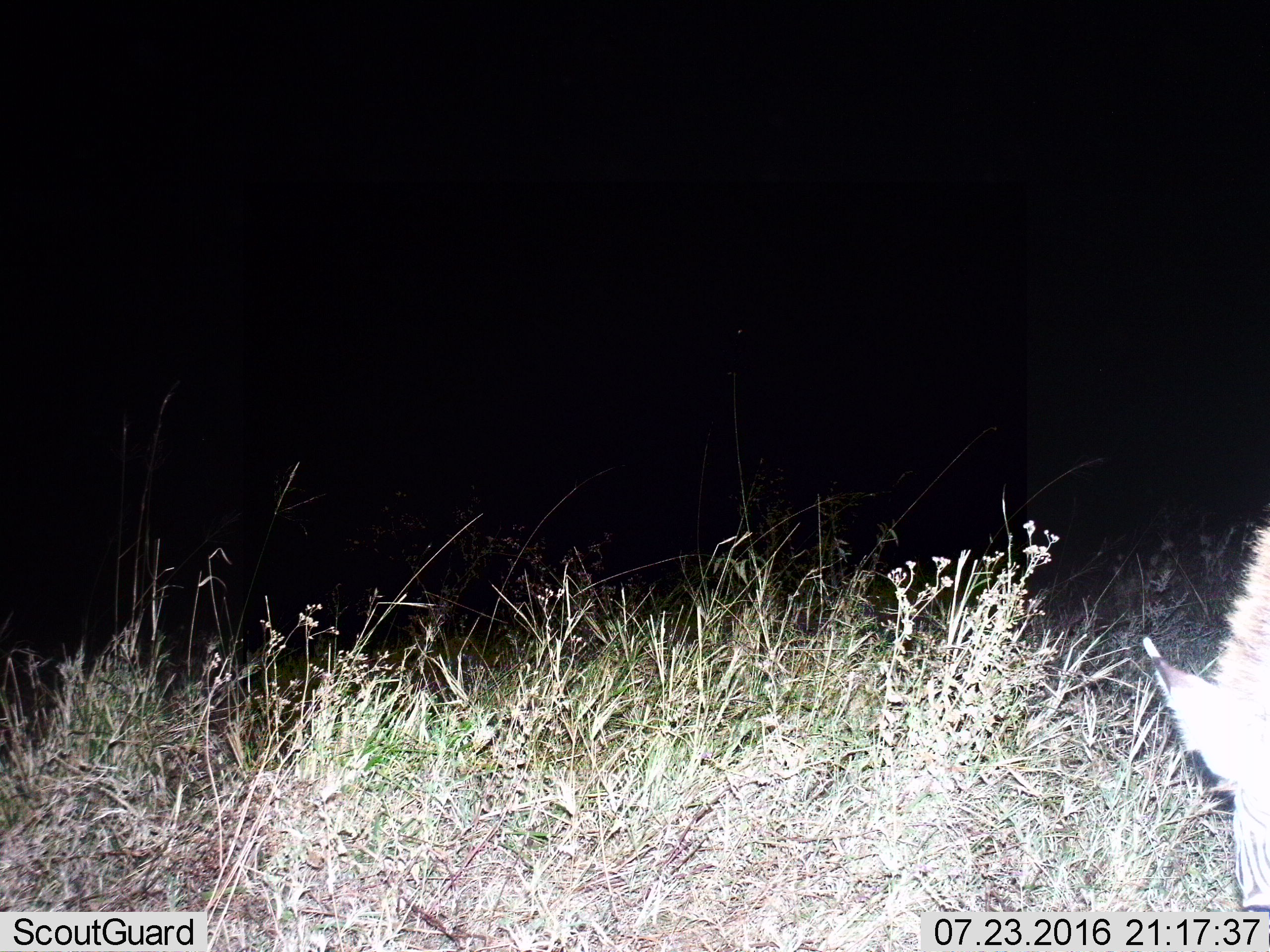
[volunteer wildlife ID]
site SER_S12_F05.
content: unidentified animal